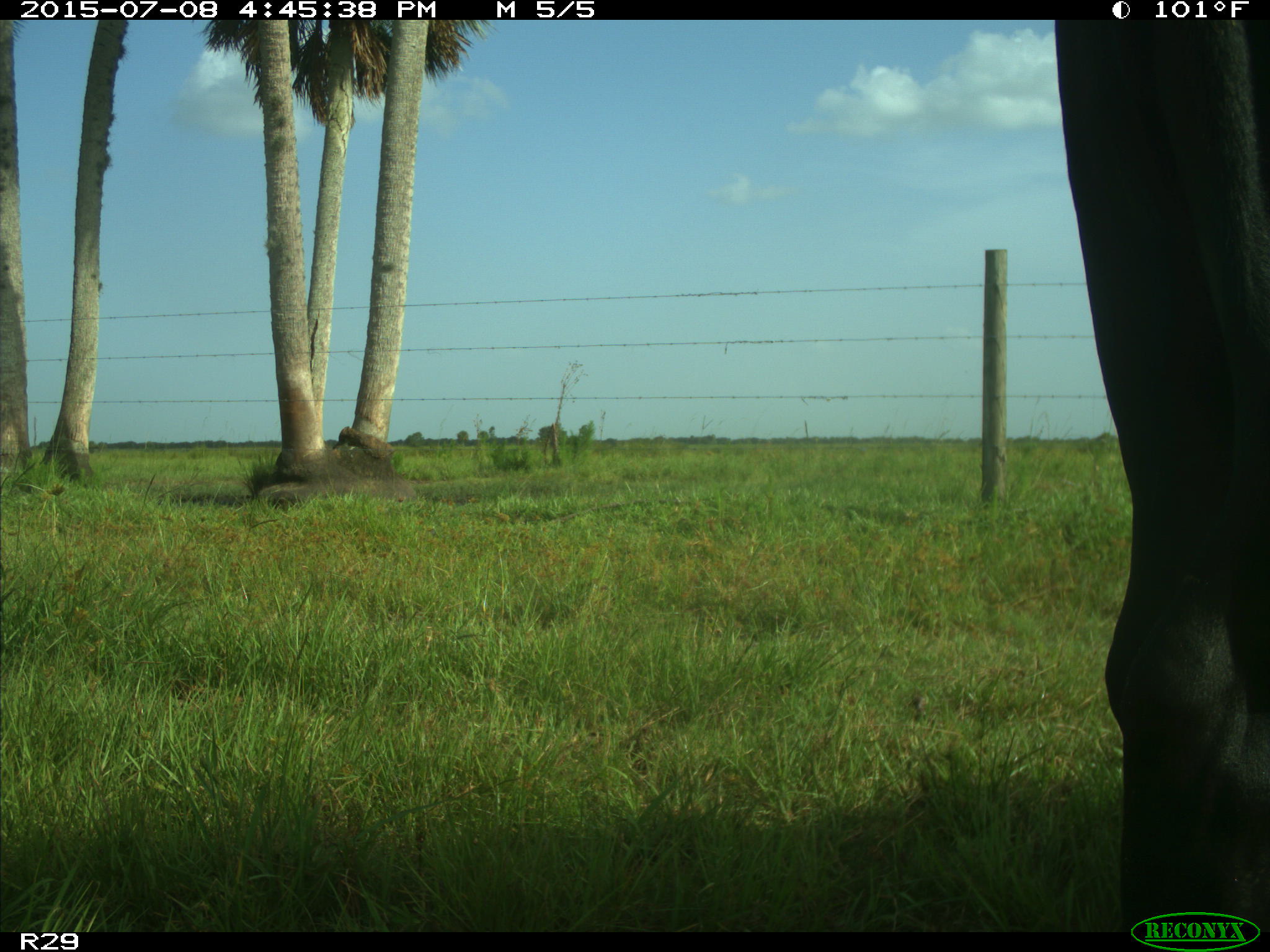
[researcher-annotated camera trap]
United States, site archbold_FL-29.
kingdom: Animalia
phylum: Chordata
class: Mammalia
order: Artiodactyla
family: Bovidae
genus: Bos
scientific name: Bos taurus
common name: domestic cow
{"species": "Bos taurus (domestic cow)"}